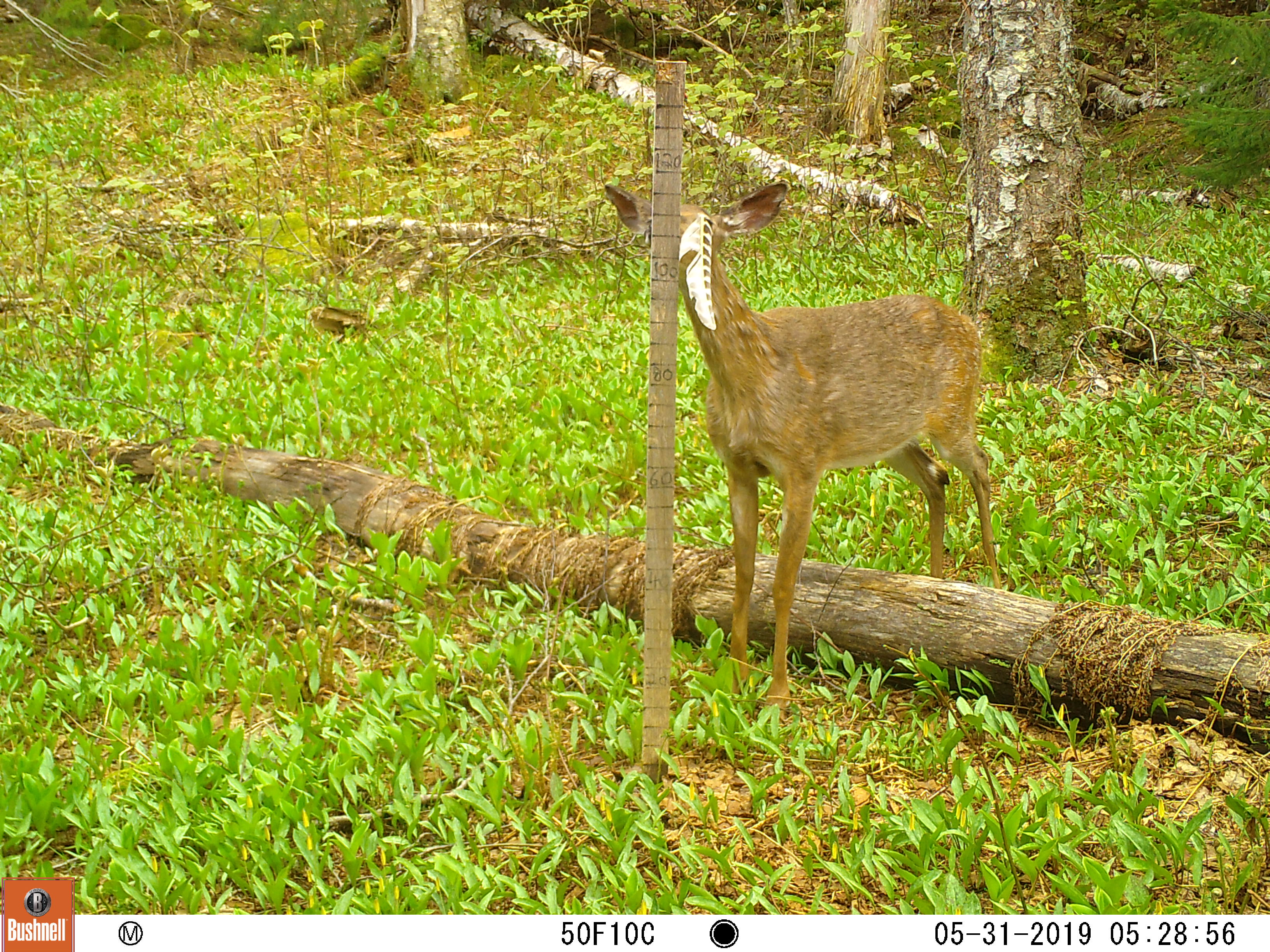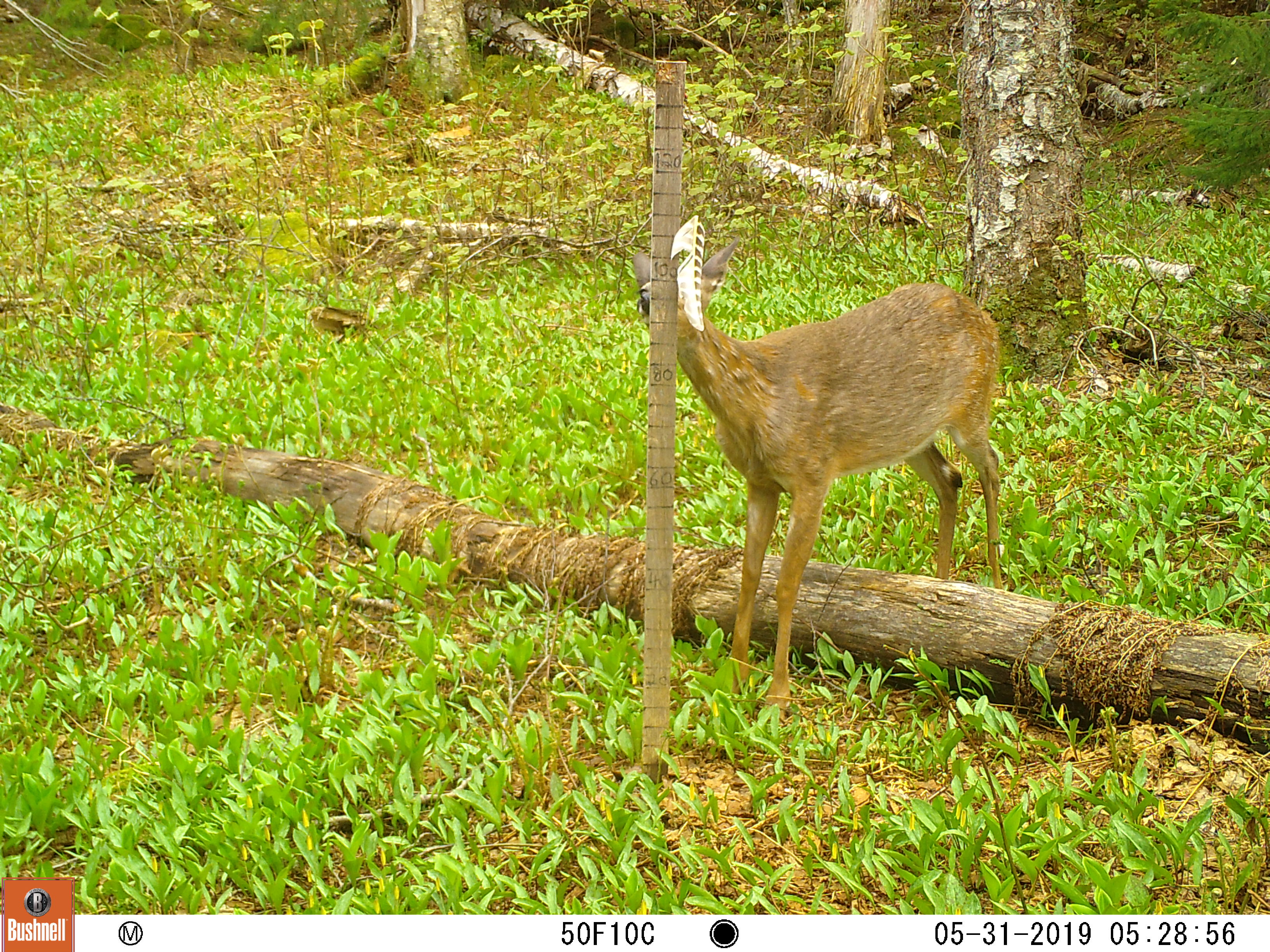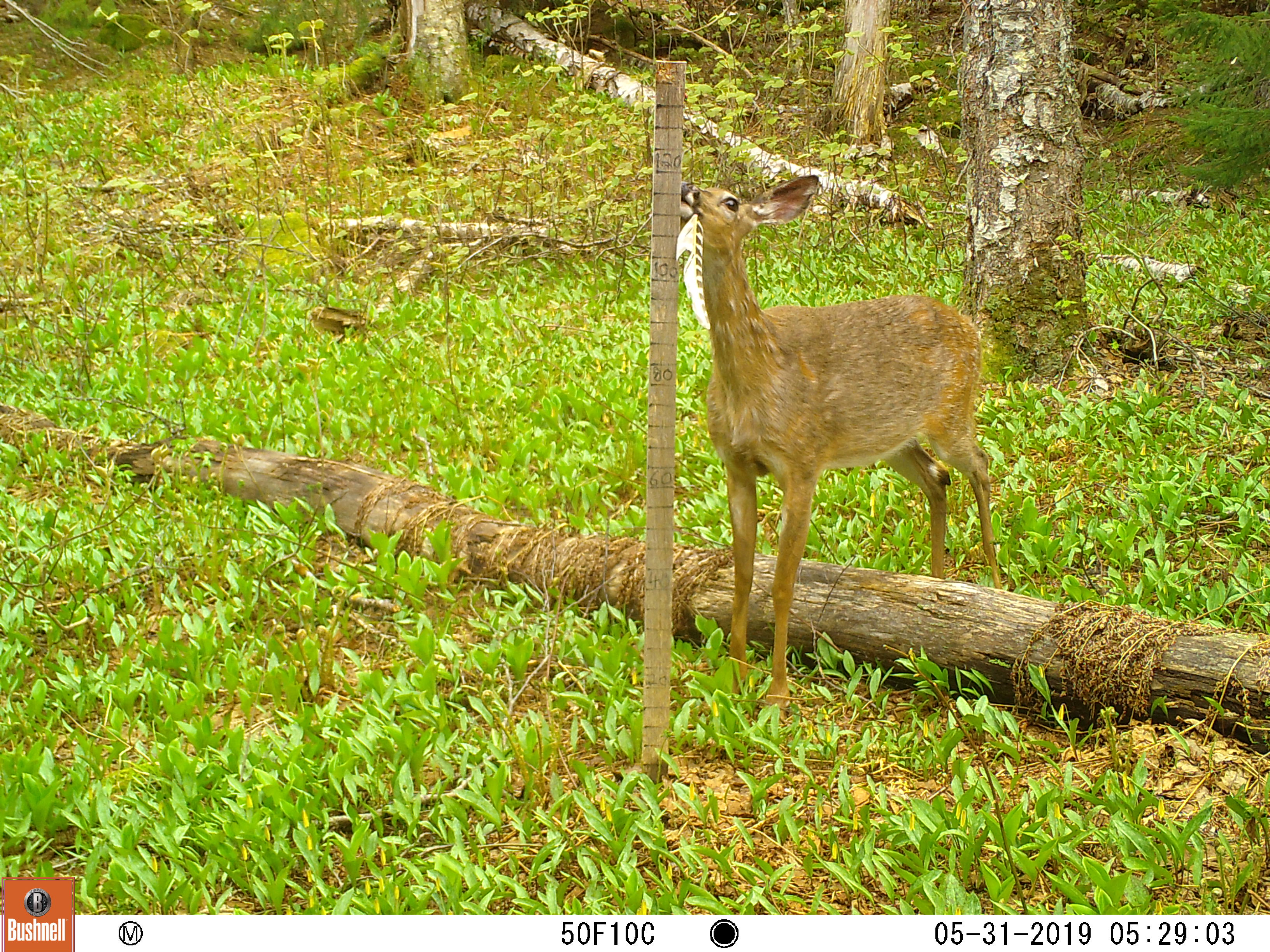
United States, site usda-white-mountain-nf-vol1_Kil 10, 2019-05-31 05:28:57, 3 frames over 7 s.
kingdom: Animalia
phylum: Chordata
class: Mammalia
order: Artiodactyla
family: Cervidae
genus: Odocoileus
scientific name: Odocoileus virginianus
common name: white-tailed deer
White-tailed deer (Odocoileus virginianus).